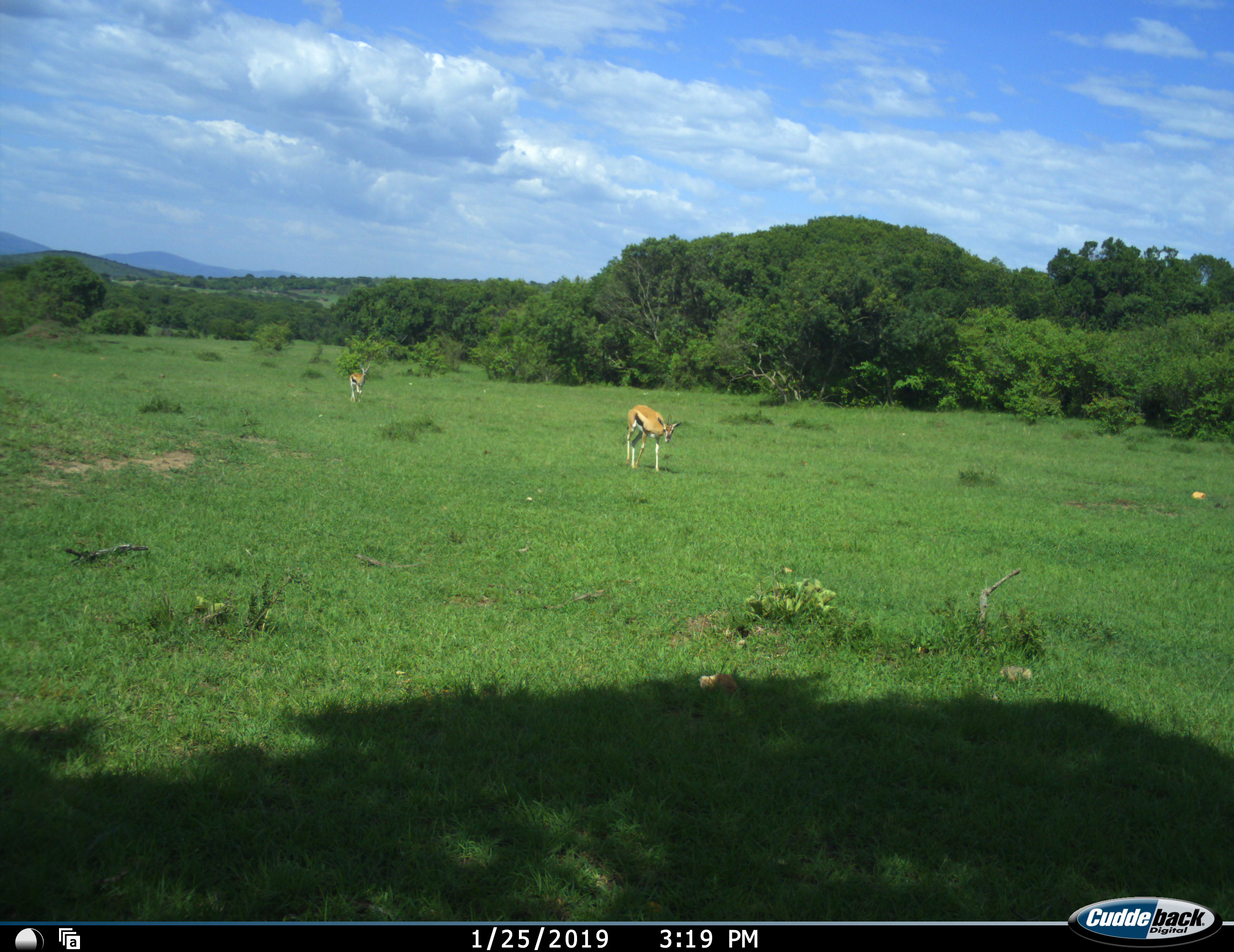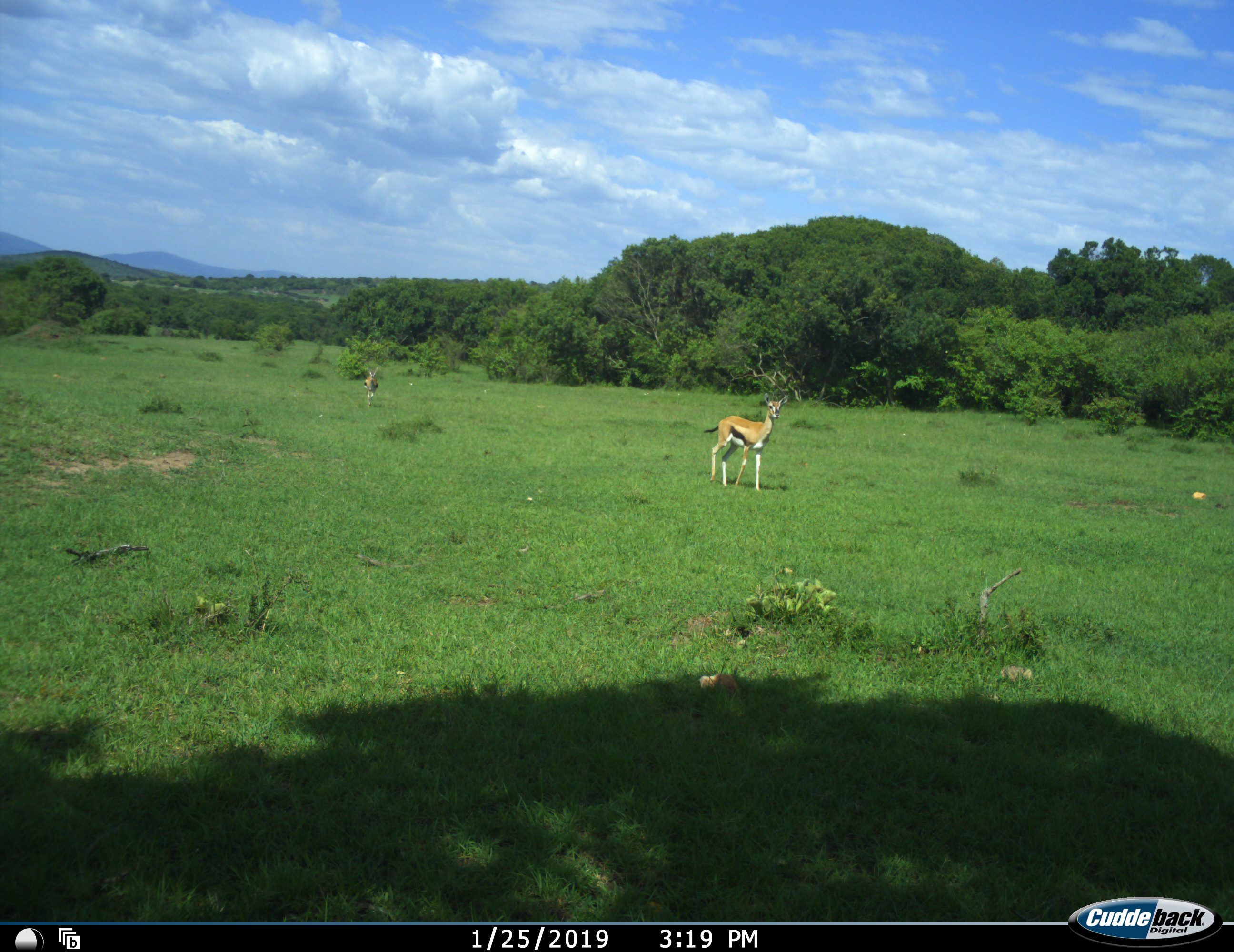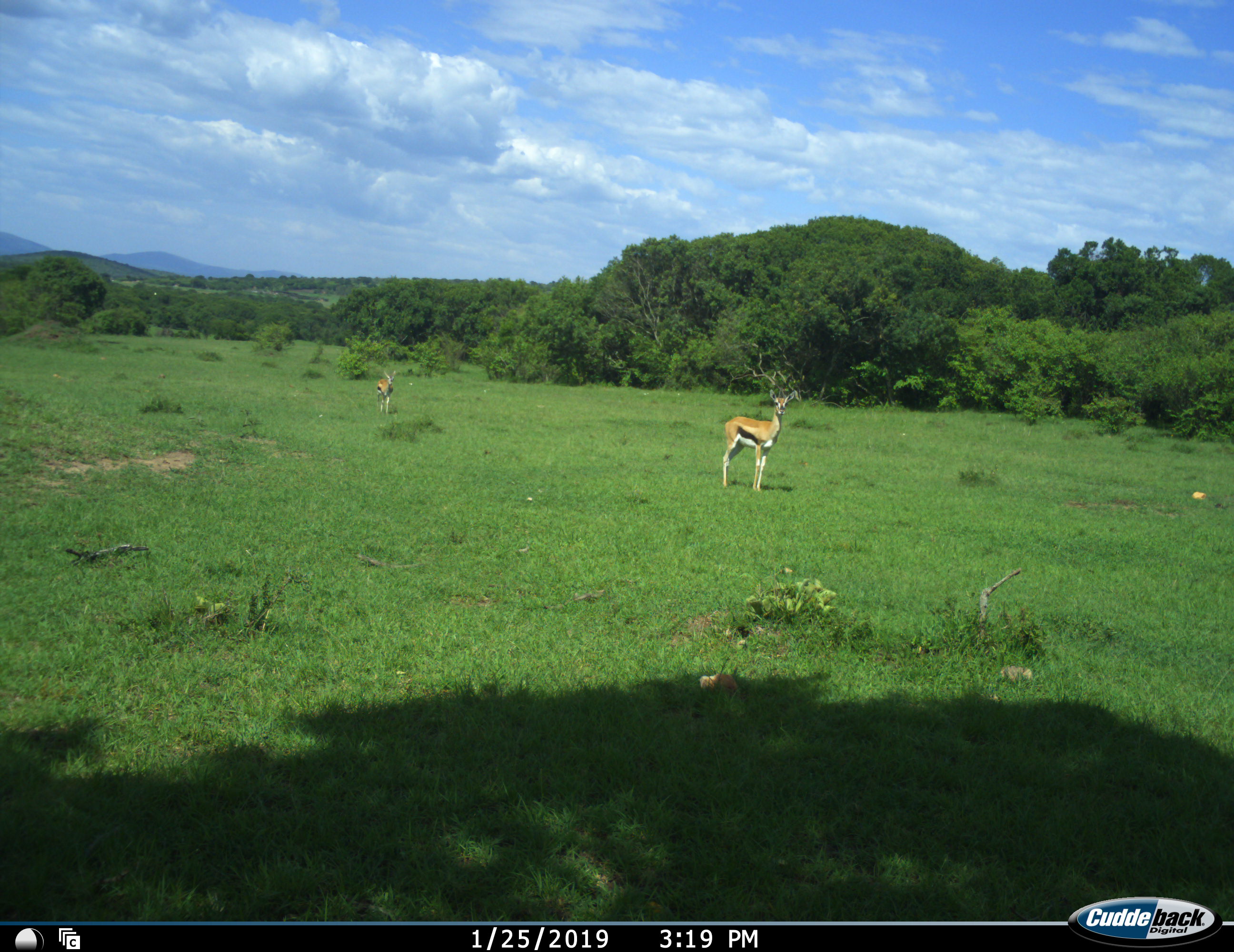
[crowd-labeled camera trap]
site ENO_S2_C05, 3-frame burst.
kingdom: Animalia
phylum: Chordata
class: Mammalia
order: Artiodactyla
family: Bovidae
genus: Eudorcas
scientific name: Eudorcas thomsonii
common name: thomson's gazelle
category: gazellethomsons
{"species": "gazellethomsons (thomson's gazelle) (Eudorcas thomsonii)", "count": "2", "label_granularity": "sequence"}